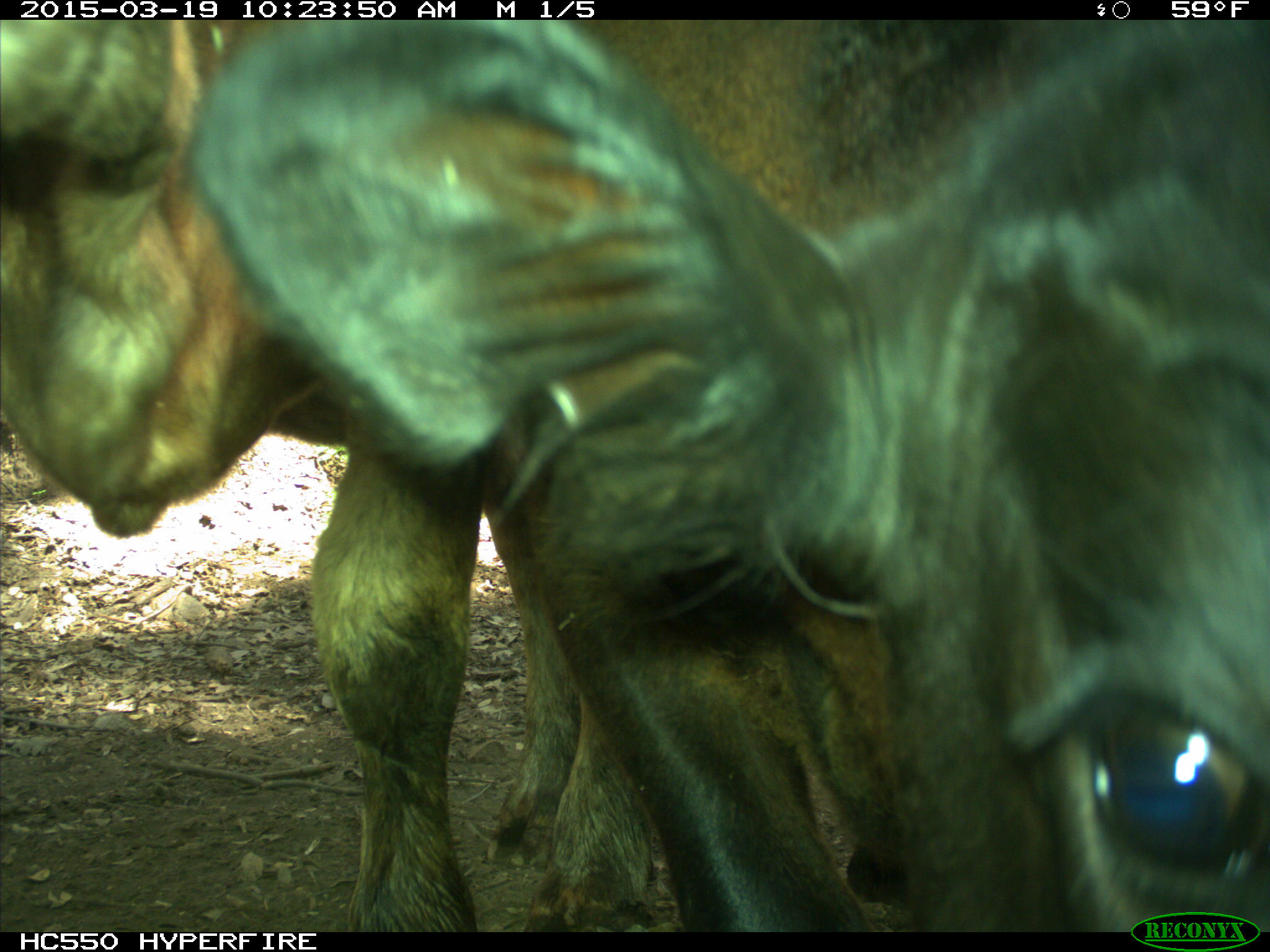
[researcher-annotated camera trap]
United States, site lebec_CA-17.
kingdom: Animalia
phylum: Chordata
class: Mammalia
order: Artiodactyla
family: Bovidae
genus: Bos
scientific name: Bos taurus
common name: domestic cow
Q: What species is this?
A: Bos taurus (domestic cow).